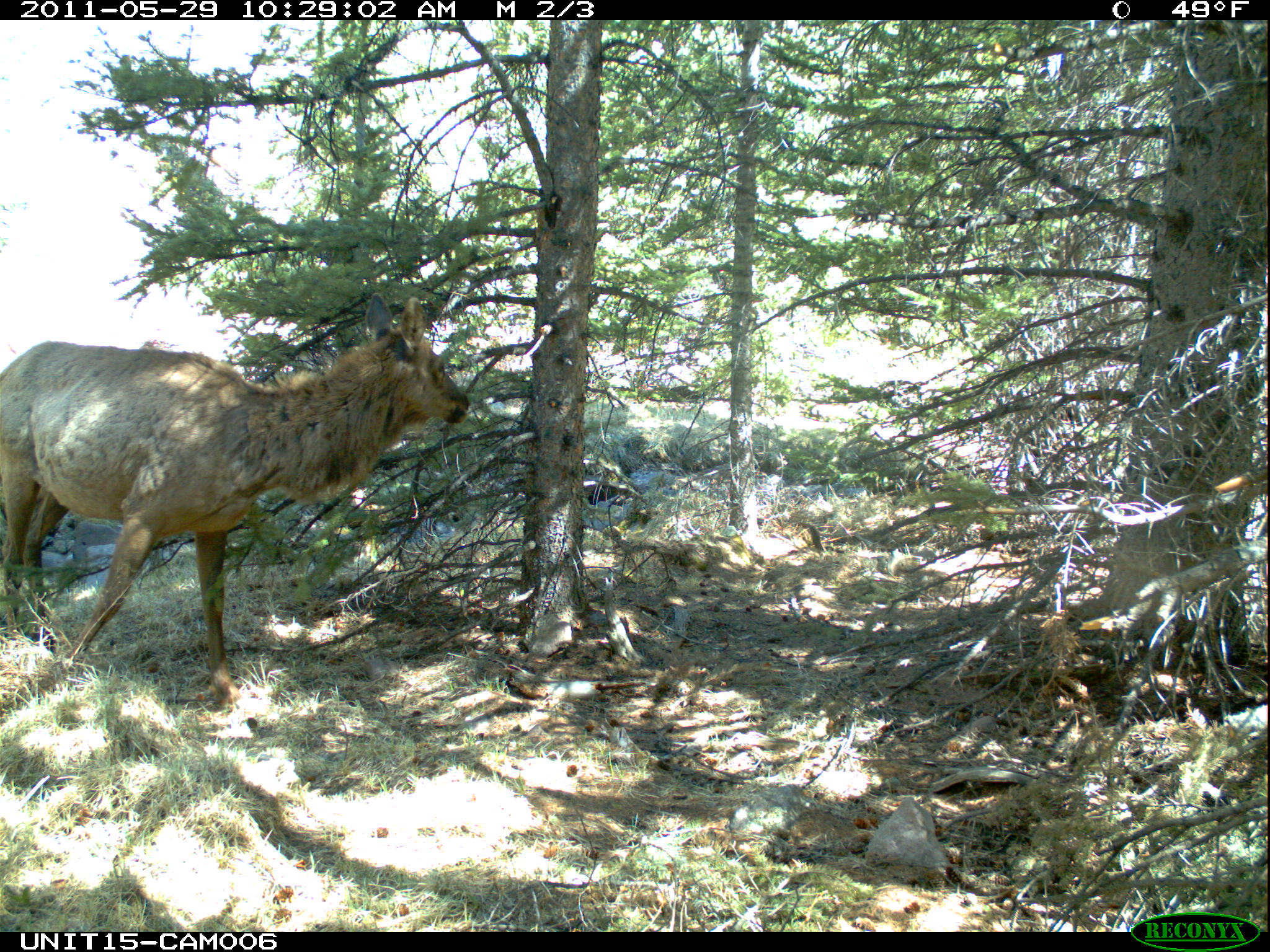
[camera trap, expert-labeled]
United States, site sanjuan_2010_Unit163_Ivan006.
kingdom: Animalia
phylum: Chordata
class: Mammalia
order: Artiodactyla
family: Cervidae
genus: Cervus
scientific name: Cervus elaphus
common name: red deer